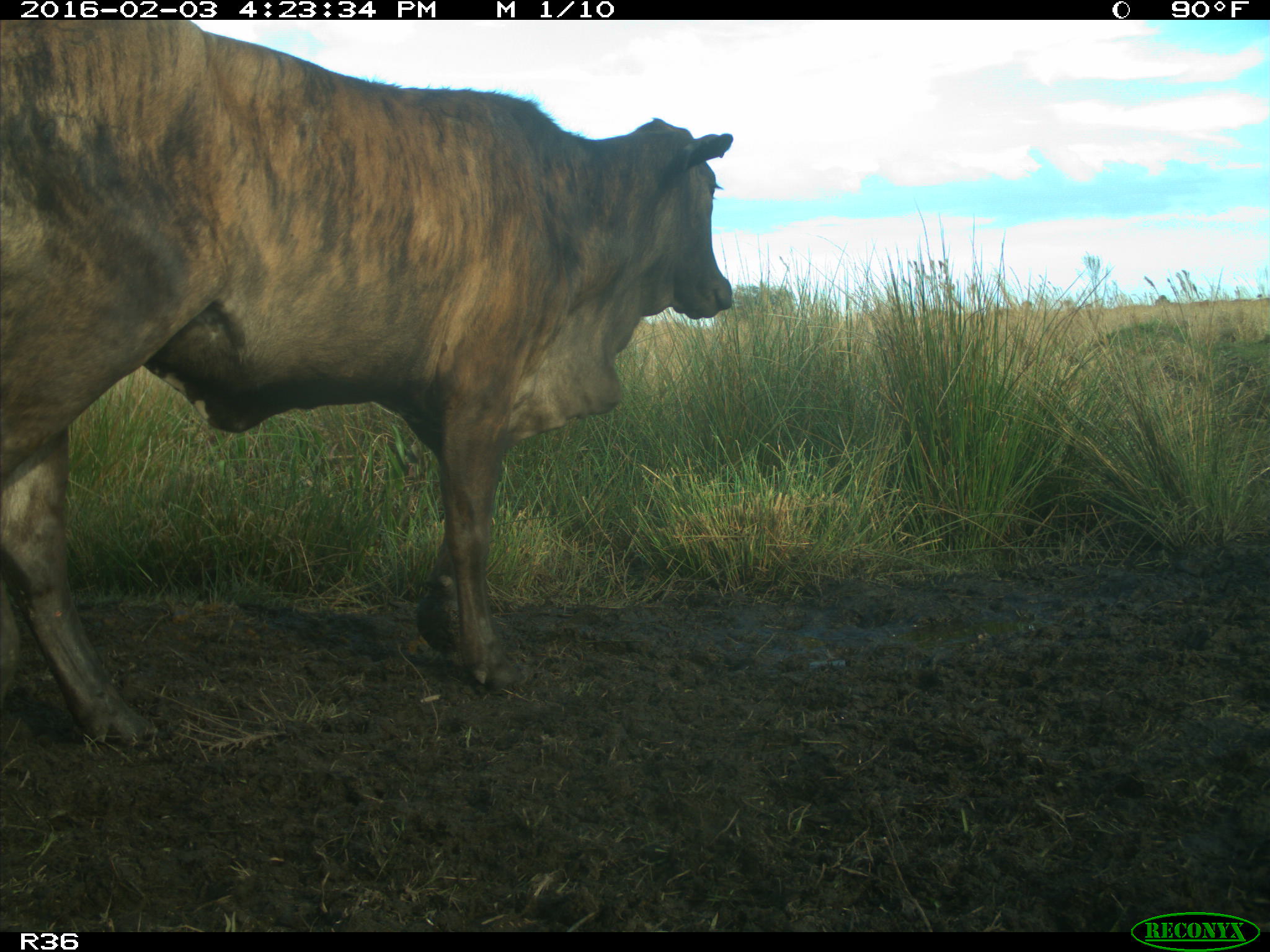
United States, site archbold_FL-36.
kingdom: Animalia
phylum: Chordata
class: Mammalia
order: Artiodactyla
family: Bovidae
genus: Bos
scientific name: Bos taurus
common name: domestic cow